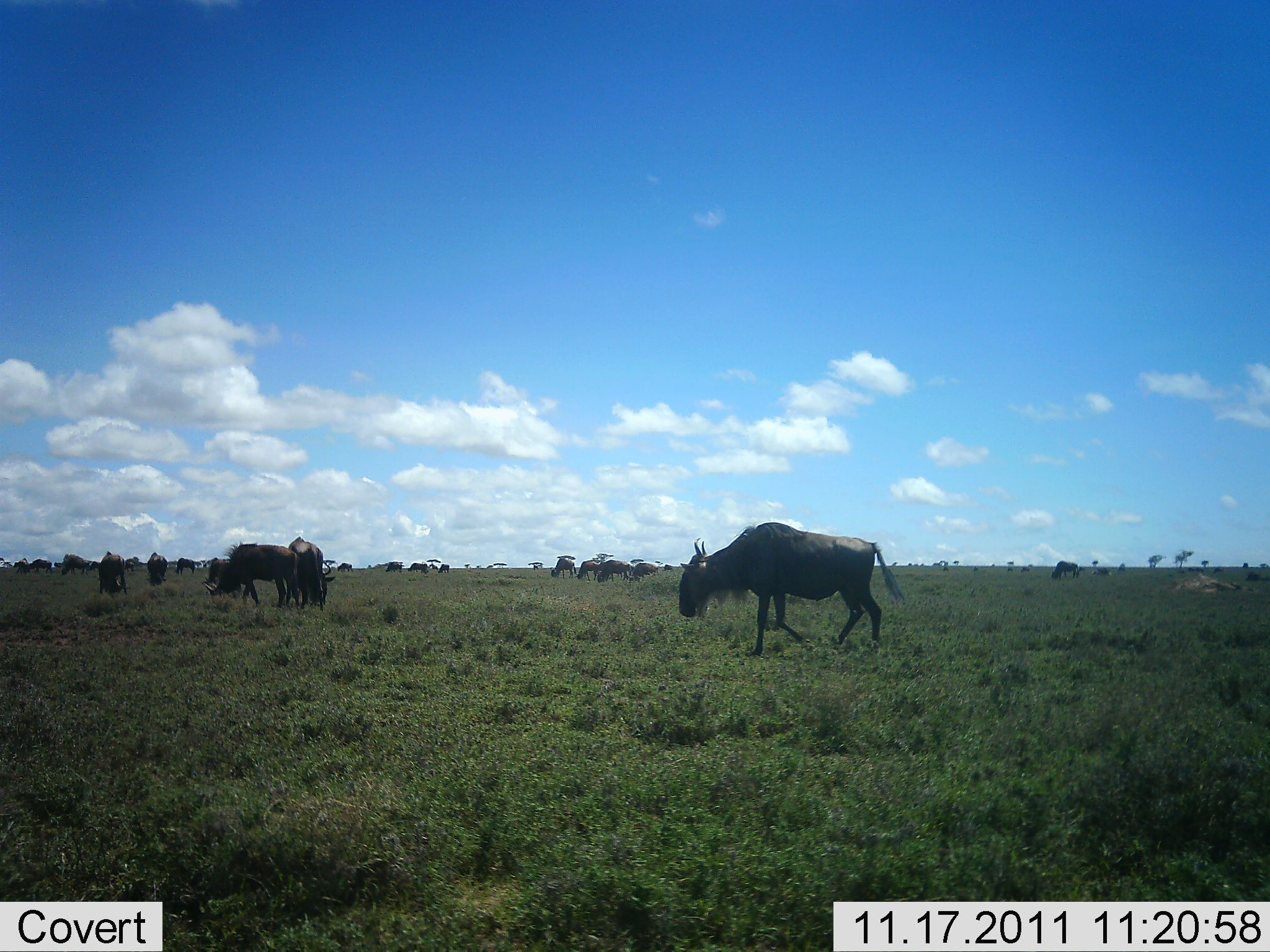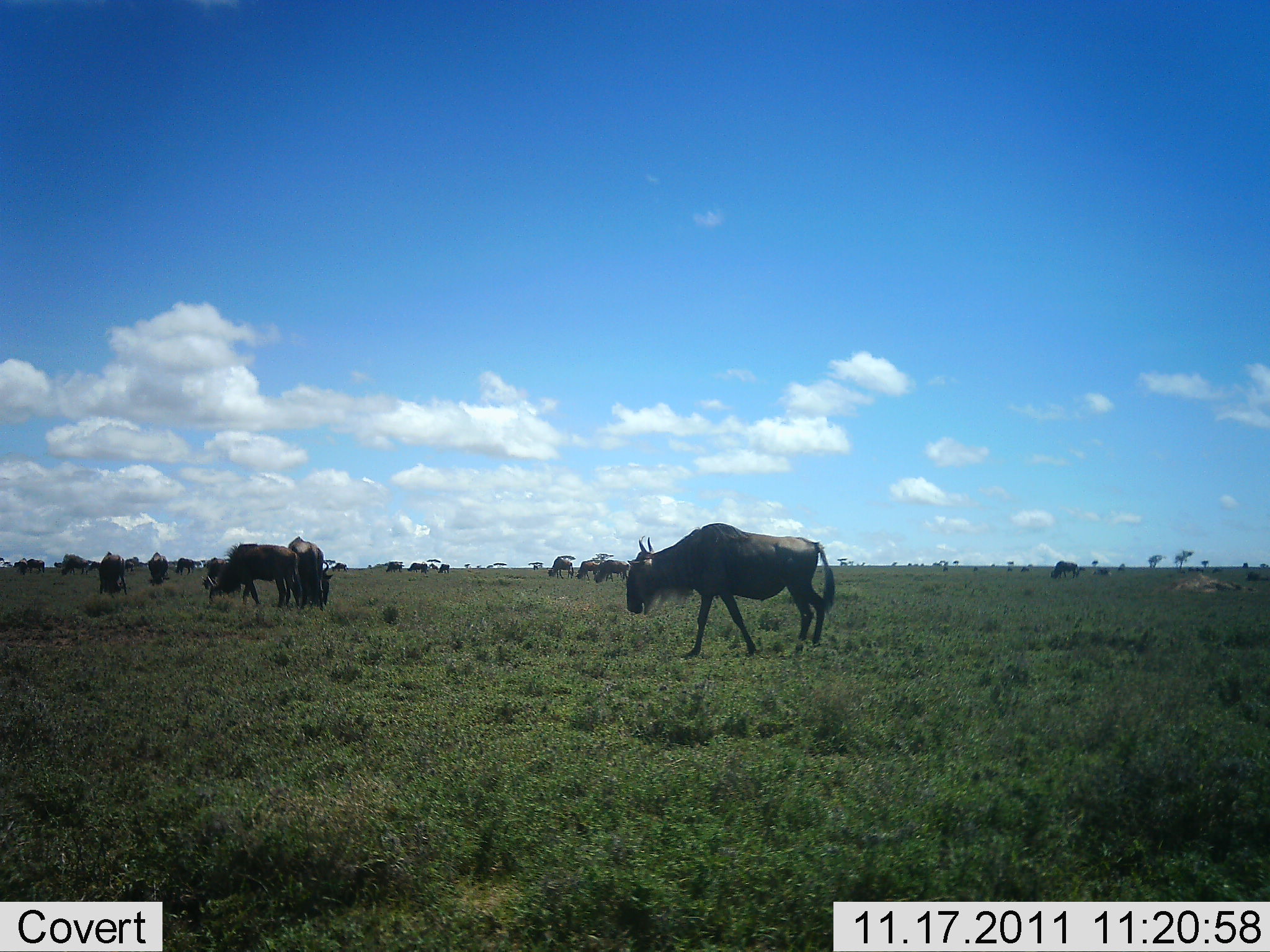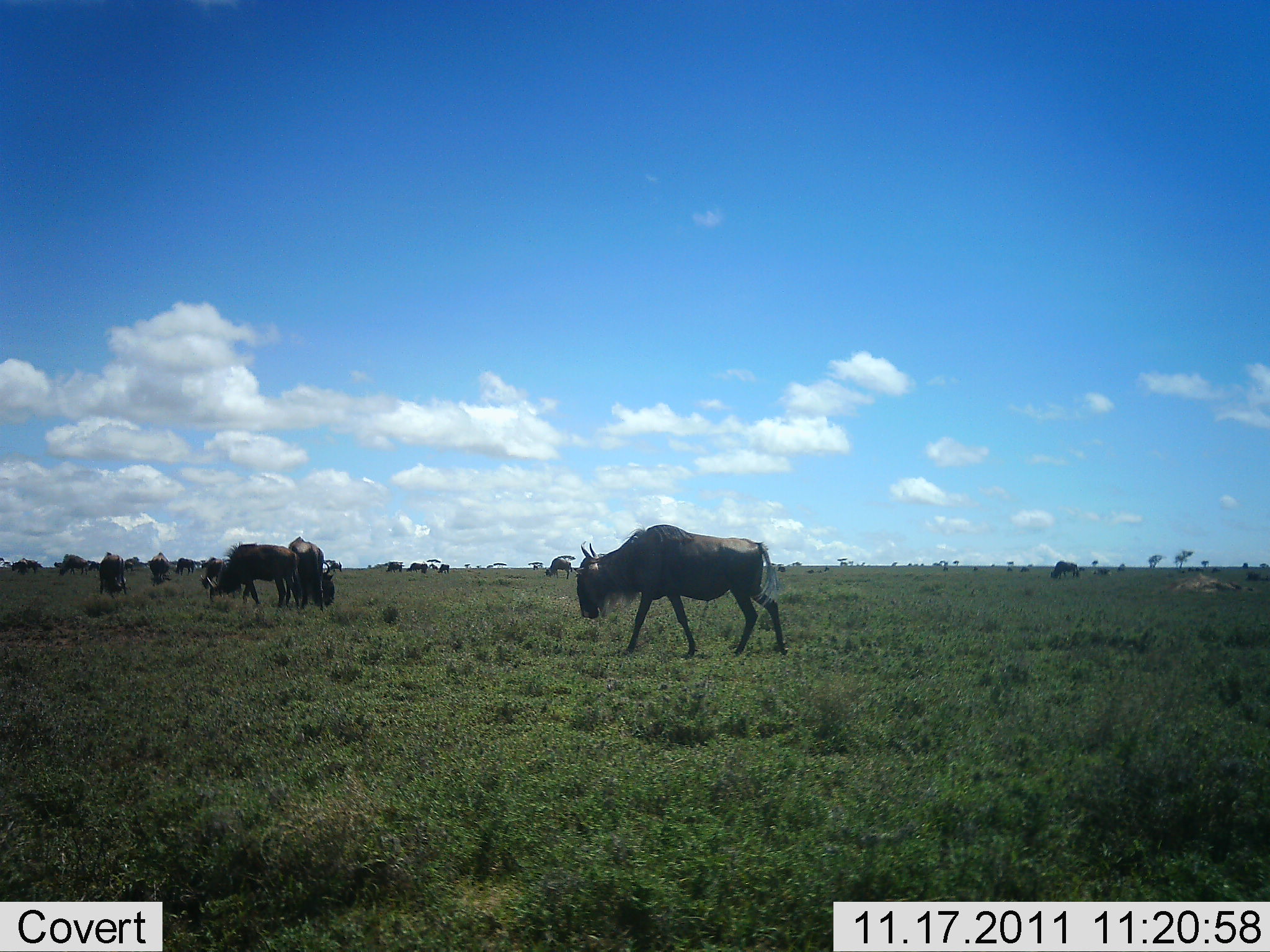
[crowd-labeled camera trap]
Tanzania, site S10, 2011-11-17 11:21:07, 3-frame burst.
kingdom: Animalia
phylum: Chordata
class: Mammalia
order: Artiodactyla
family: Bovidae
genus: Connochaetes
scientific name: Connochaetes taurinus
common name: blue wildebeest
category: wildebeest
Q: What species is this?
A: Wildebeest (blue wildebeest) (Connochaetes taurinus).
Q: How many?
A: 11-50.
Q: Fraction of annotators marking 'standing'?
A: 55%.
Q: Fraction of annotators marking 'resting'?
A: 0%.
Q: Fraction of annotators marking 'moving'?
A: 73%.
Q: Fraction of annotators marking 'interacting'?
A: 0%.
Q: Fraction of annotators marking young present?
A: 9%.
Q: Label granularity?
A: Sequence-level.